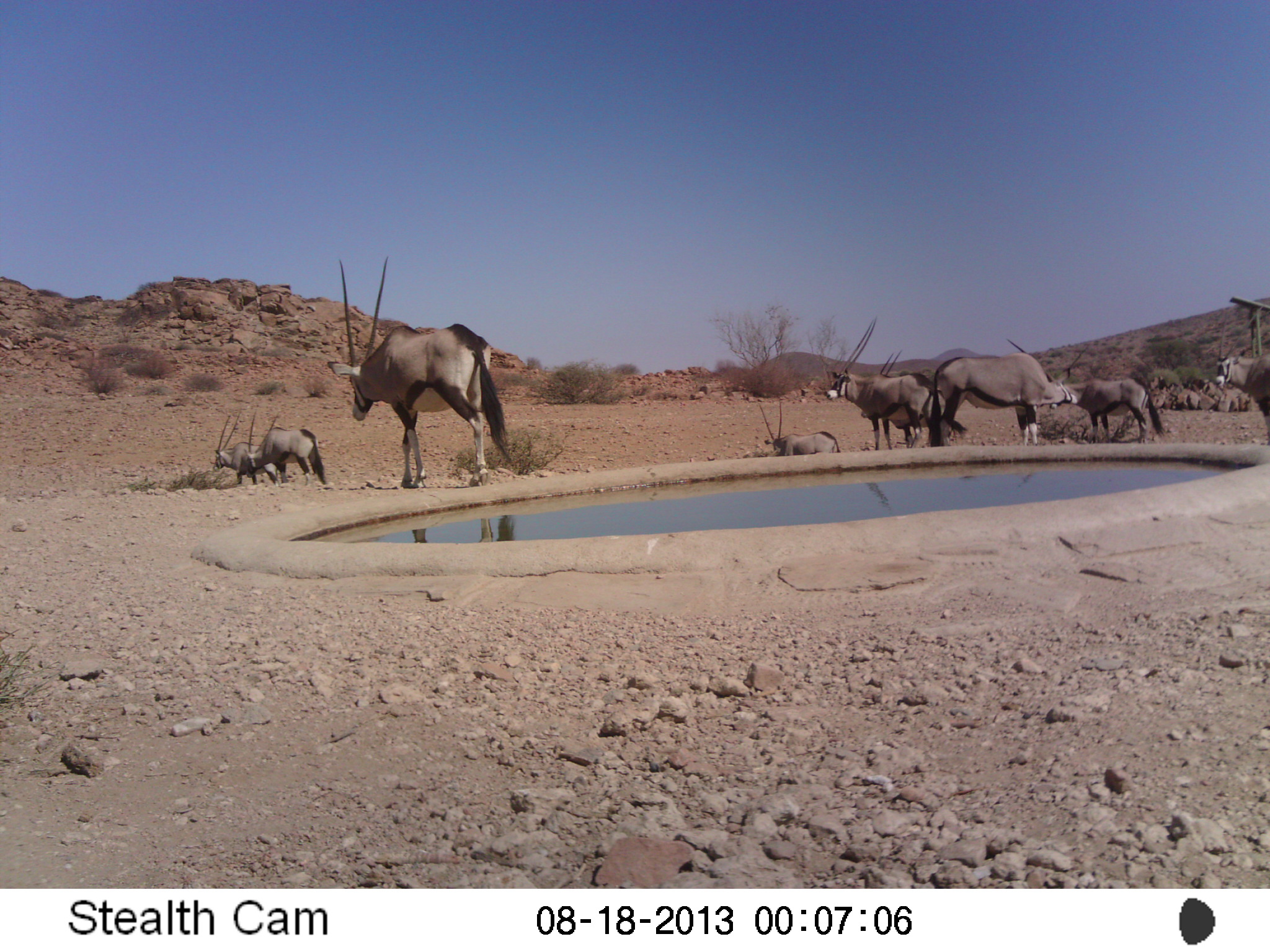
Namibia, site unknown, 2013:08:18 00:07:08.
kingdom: Animalia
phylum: Chordata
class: Mammalia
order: Artiodactyla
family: Bovidae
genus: Oryx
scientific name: Oryx gazella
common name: gemsbok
Oryx gazella (gemsbok).